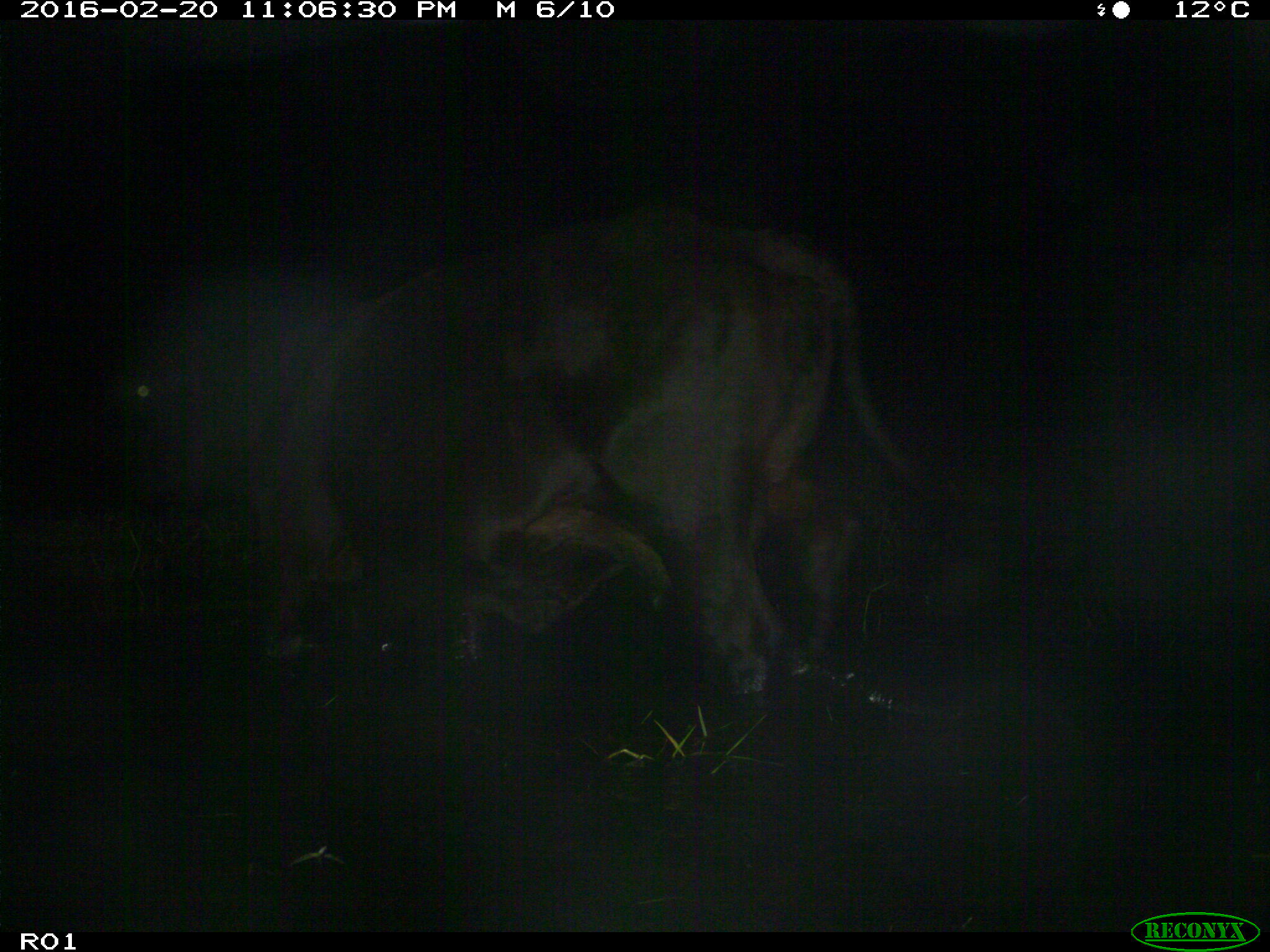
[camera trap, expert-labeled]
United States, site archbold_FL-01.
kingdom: Animalia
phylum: Chordata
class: Mammalia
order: Artiodactyla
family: Bovidae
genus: Bos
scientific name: Bos taurus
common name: domestic cow